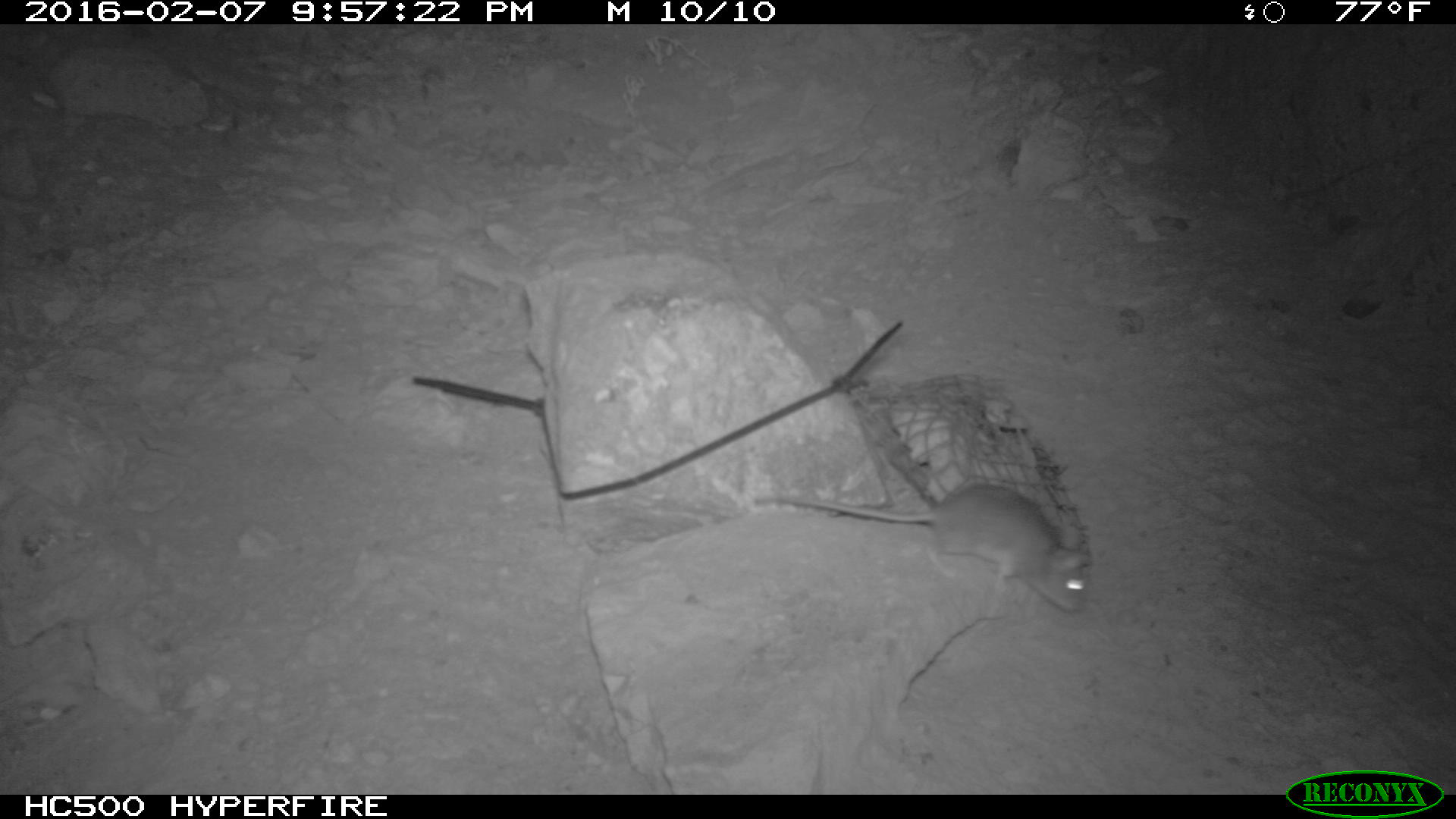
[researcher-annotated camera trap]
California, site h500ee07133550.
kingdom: Animalia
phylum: Chordata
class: Mammalia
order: Rodentia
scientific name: Rodentia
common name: rodent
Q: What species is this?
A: Rodent (Rodentia).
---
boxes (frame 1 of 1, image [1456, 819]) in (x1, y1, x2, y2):
rodent: (754, 482, 1087, 613)